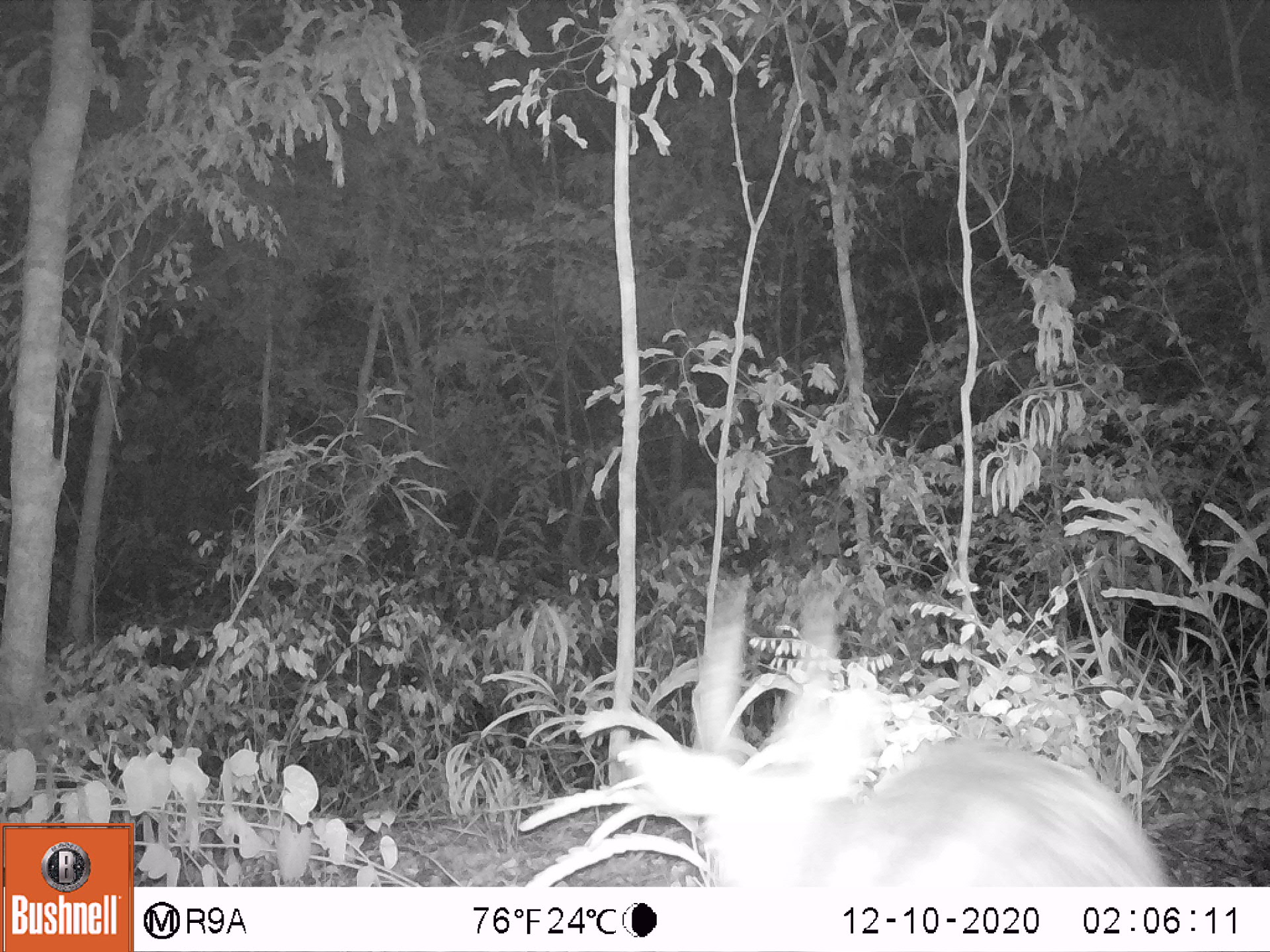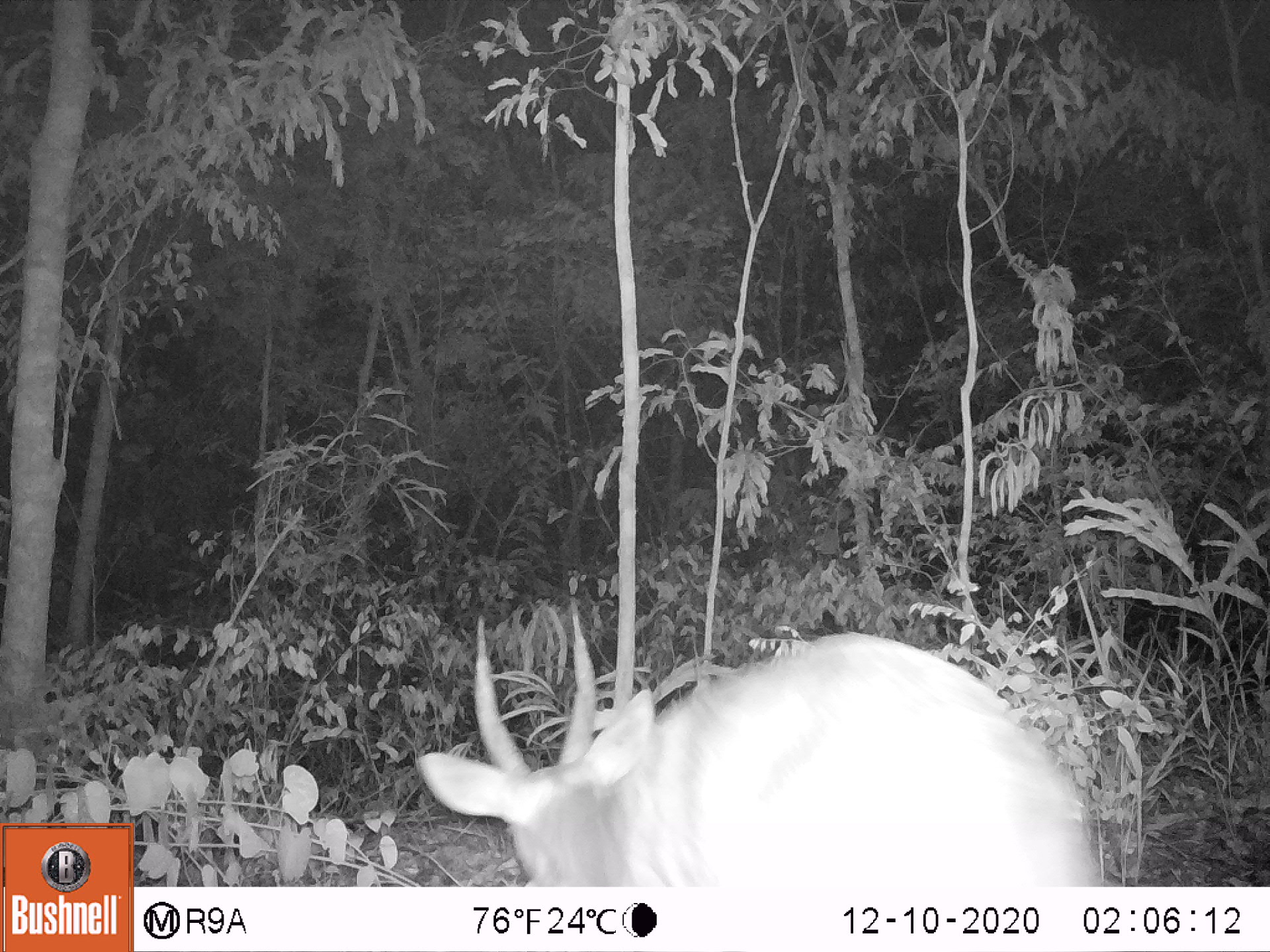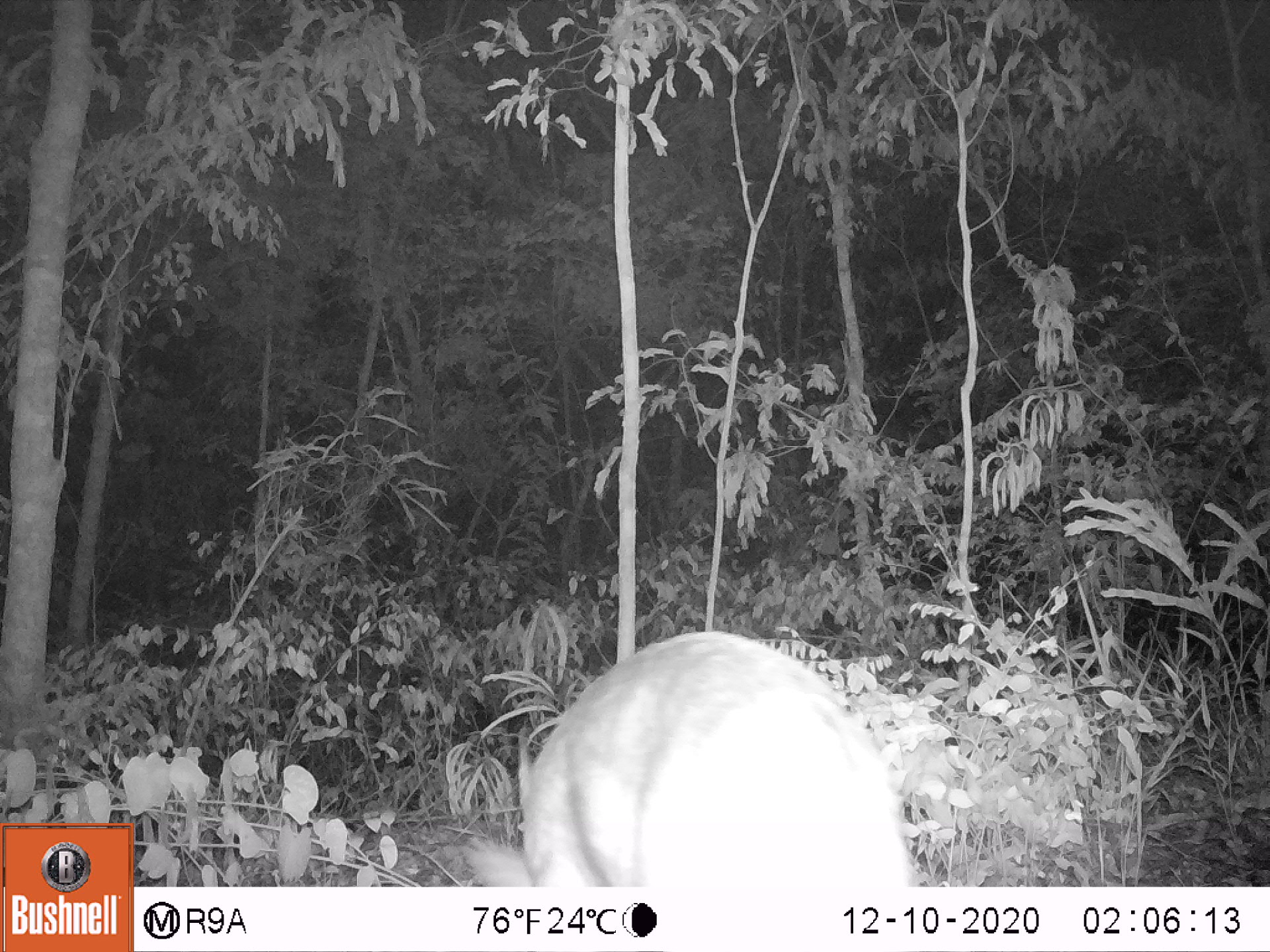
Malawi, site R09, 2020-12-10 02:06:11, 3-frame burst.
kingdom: Animalia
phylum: Chordata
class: Mammalia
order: Artiodactyla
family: Bovidae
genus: Tragelaphus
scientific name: Tragelaphus sylvaticus sylvaticus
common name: cape bushbuck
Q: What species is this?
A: Cape bushbuck (Tragelaphus sylvaticus sylvaticus).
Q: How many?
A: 1.